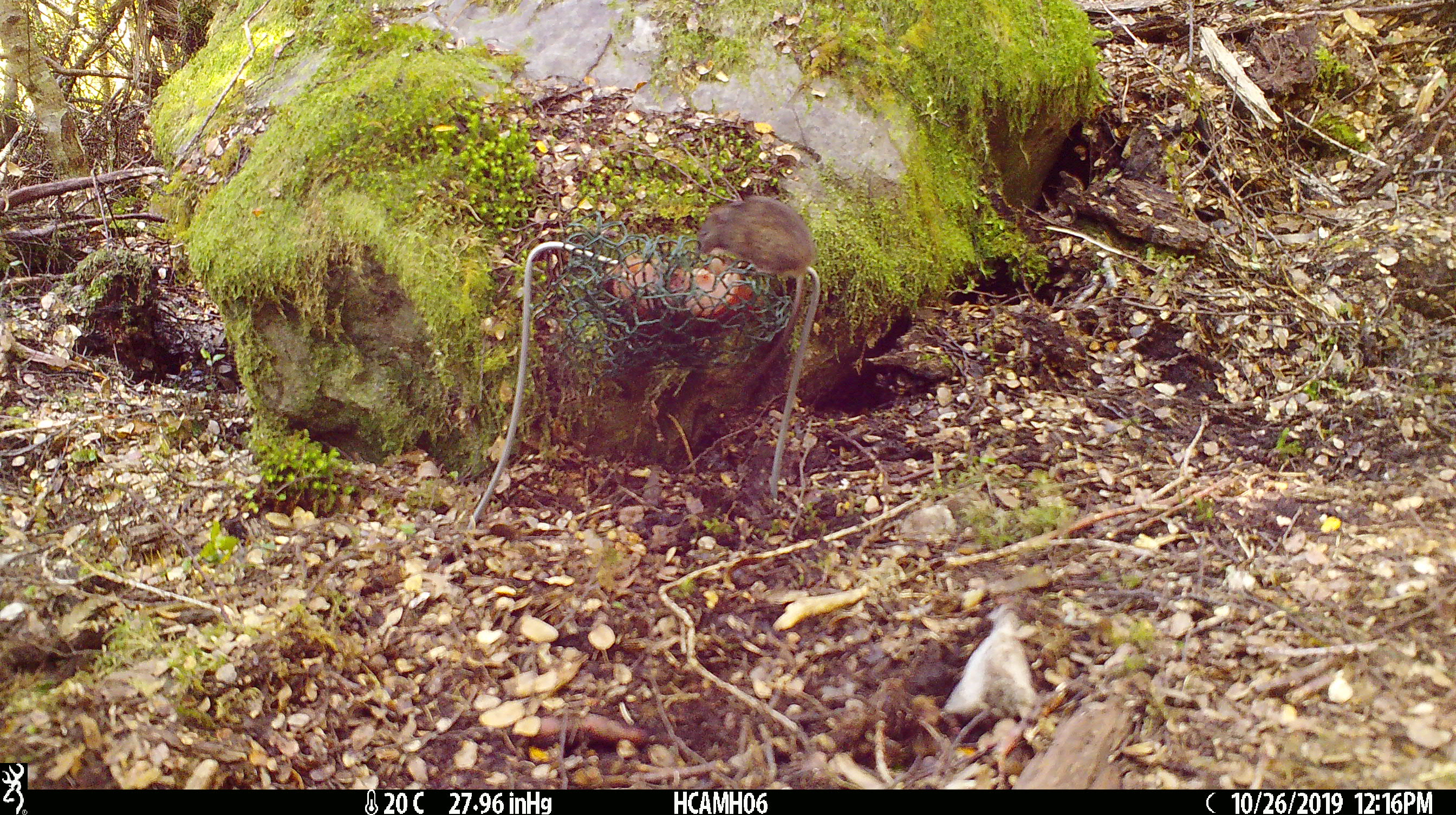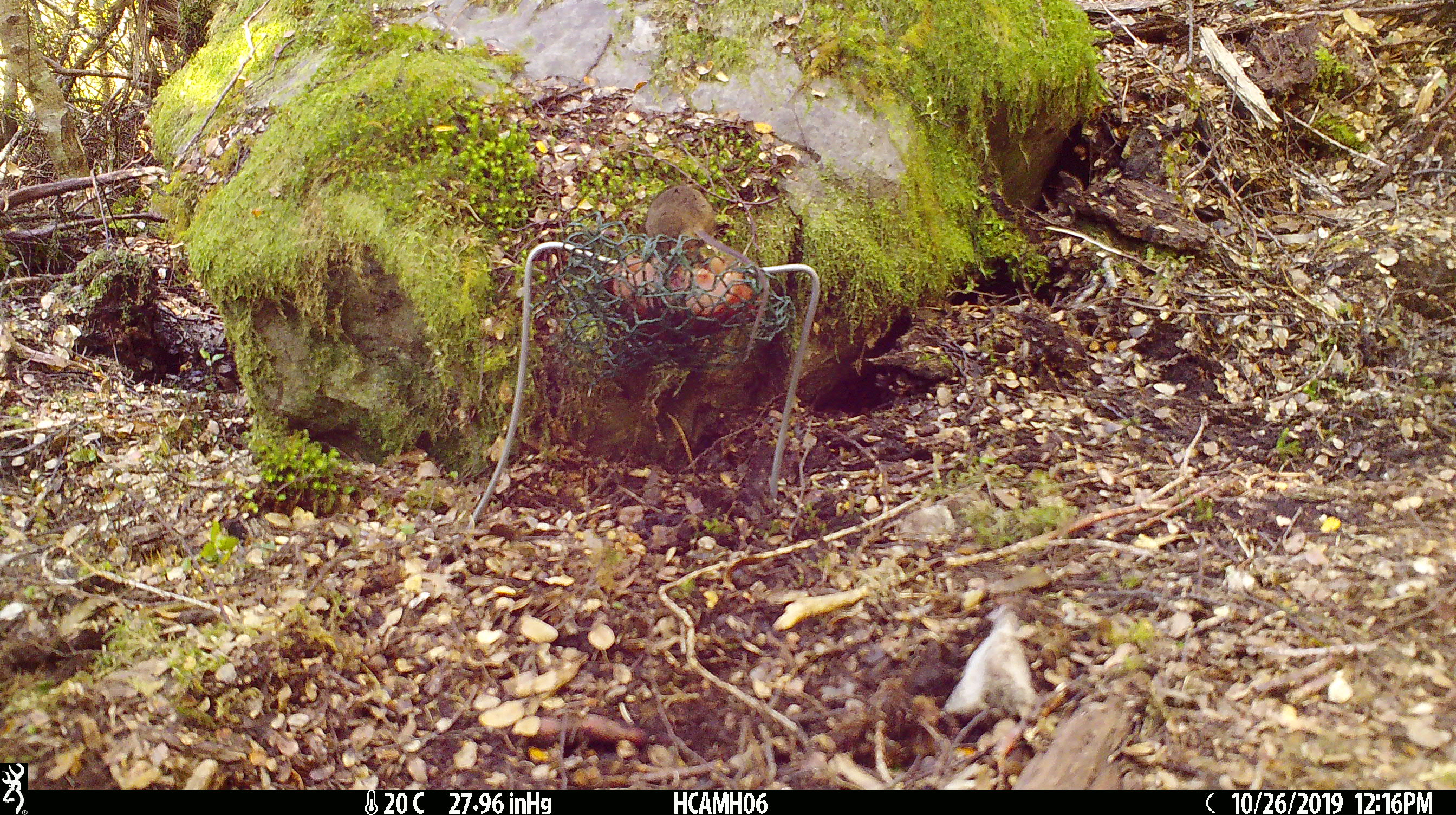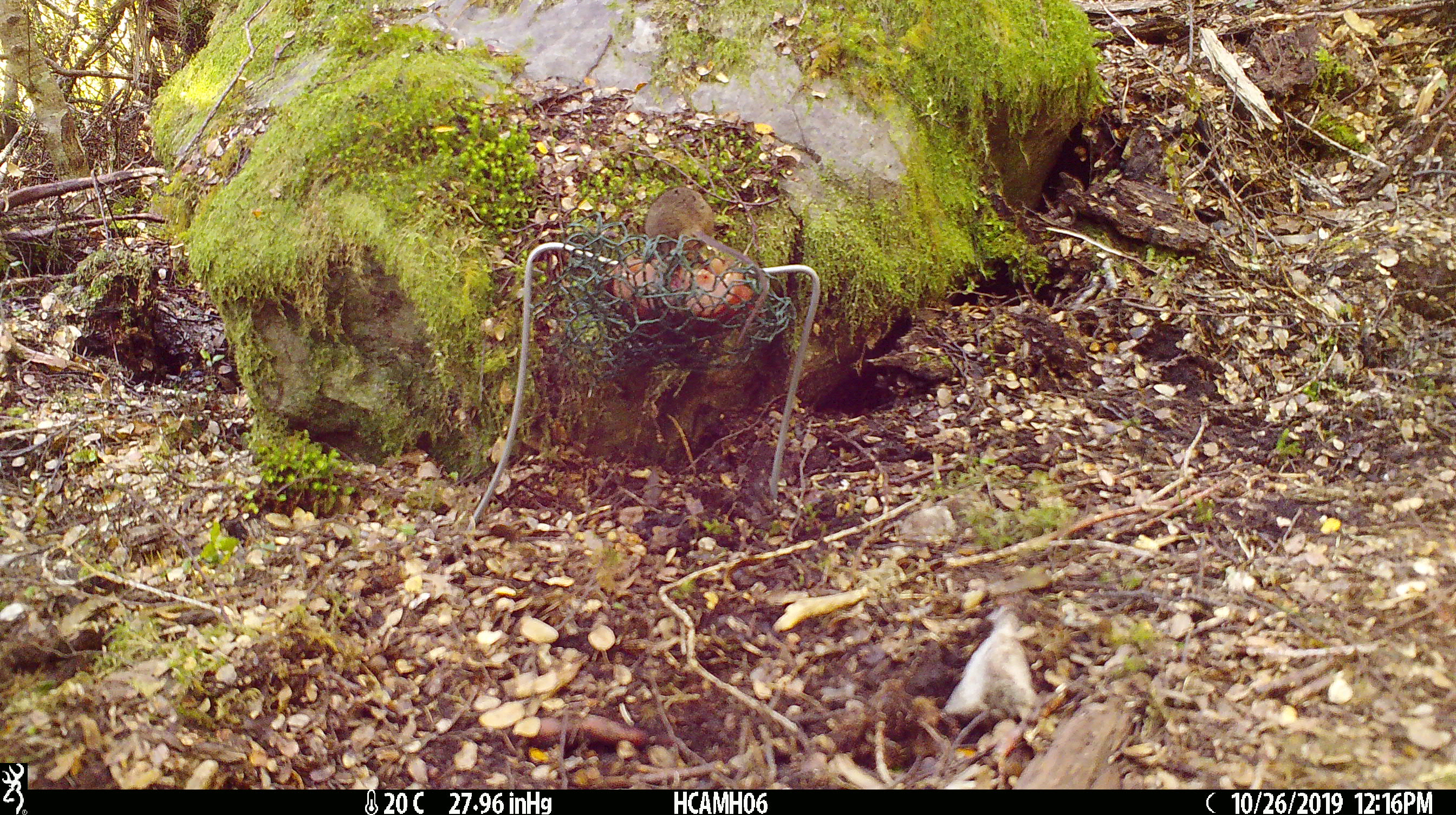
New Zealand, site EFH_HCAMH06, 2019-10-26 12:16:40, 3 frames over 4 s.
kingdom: Animalia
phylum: Chordata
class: Mammalia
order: Rodentia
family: Muridae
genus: Mus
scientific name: Mus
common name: mouse